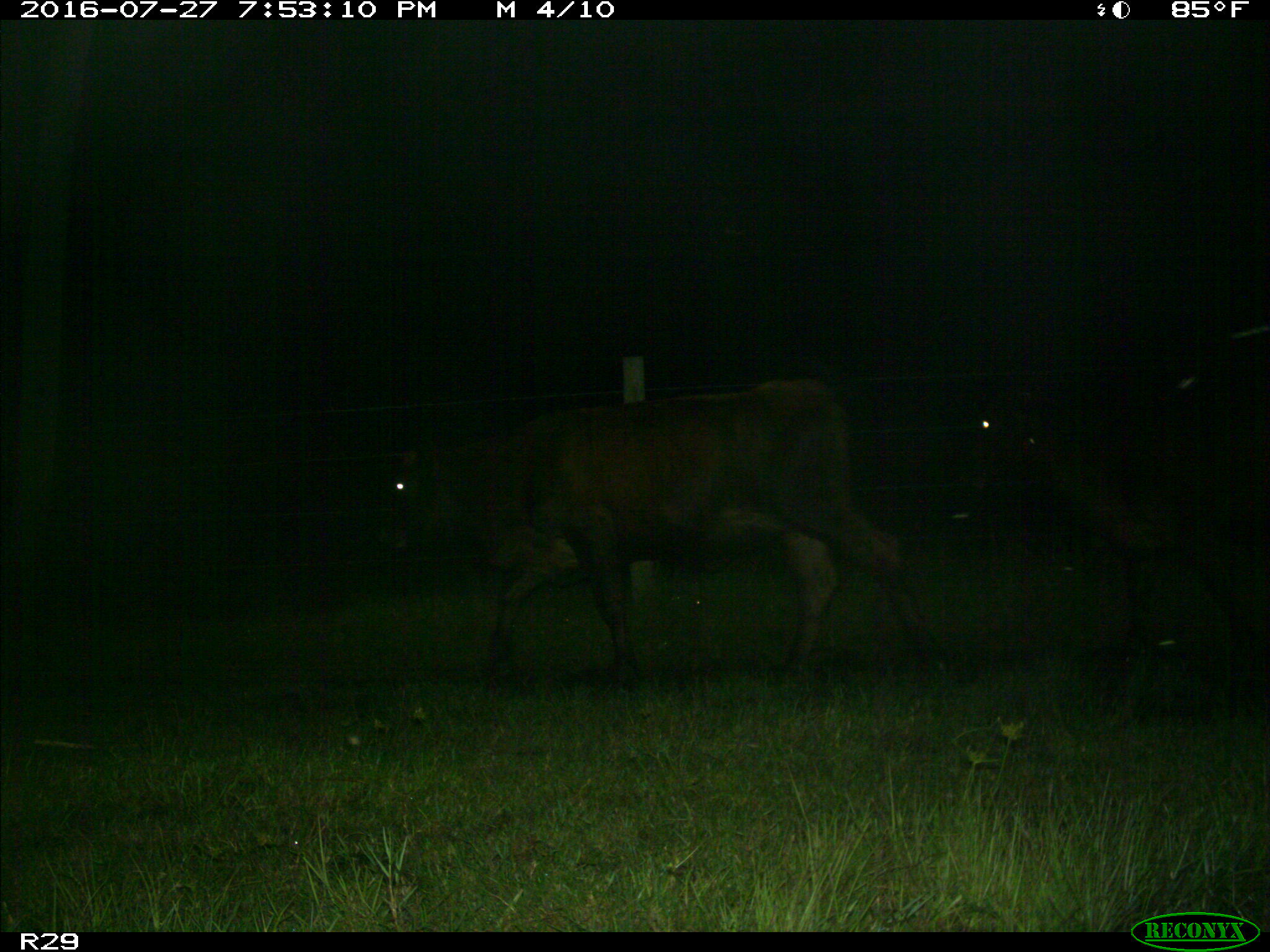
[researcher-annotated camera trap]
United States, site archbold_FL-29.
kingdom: Animalia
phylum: Chordata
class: Mammalia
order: Artiodactyla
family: Bovidae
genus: Bos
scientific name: Bos taurus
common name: domestic cow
Bos taurus (domestic cow).